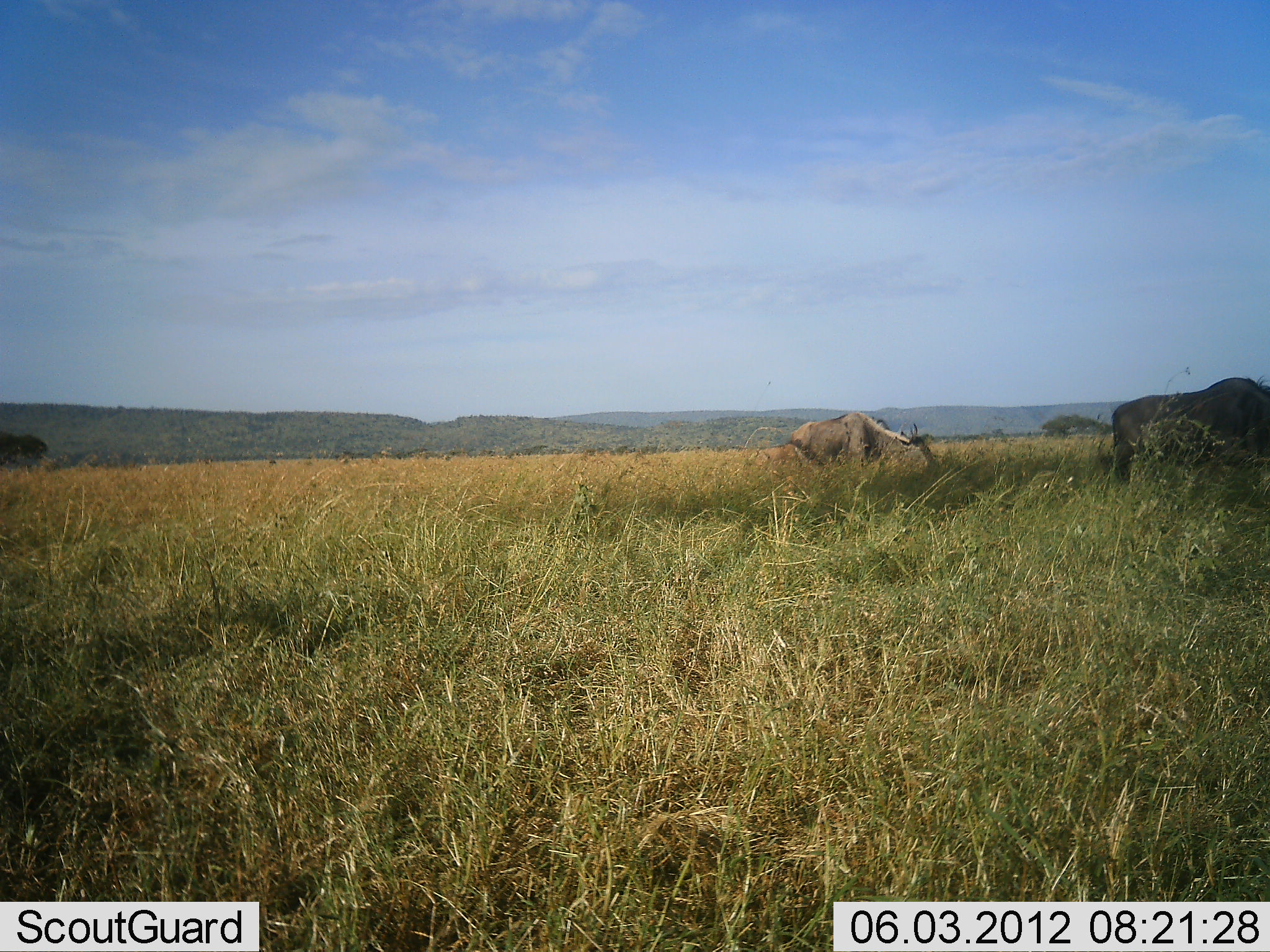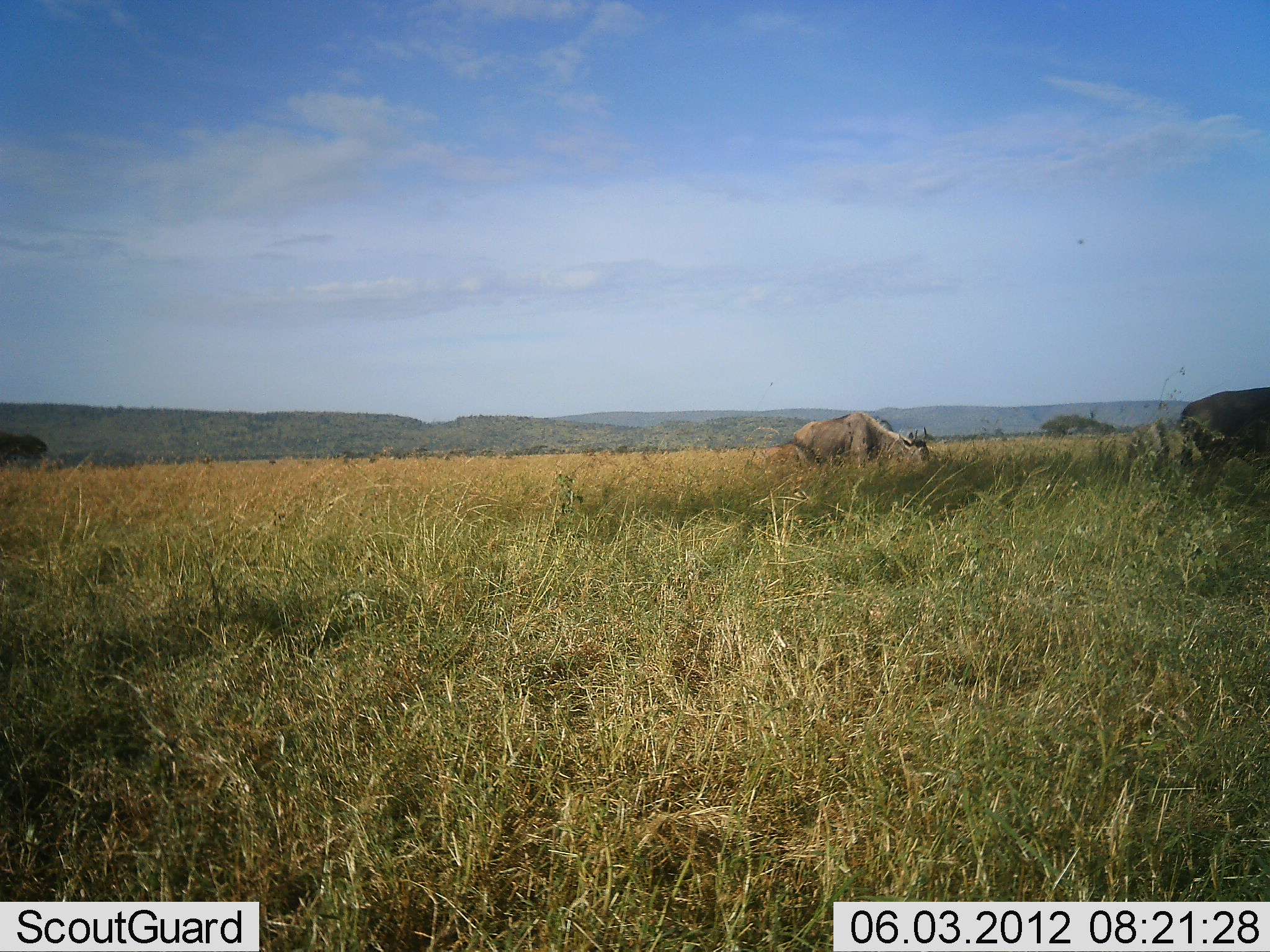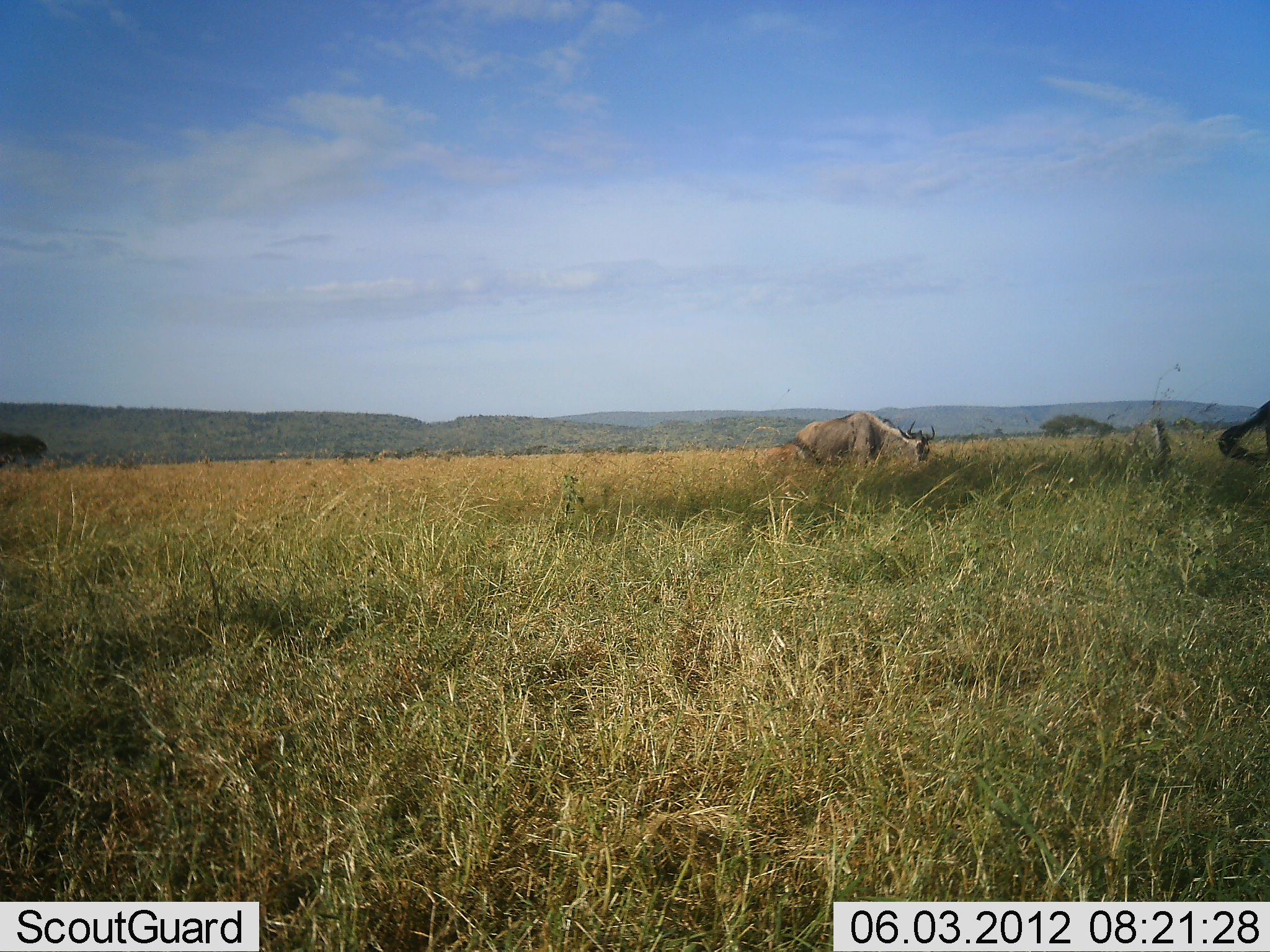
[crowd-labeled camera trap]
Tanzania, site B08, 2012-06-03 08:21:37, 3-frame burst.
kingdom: Animalia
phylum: Chordata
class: Mammalia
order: Artiodactyla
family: Bovidae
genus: Connochaetes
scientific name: Connochaetes taurinus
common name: blue wildebeest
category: wildebeest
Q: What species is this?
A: Wildebeest (blue wildebeest) (Connochaetes taurinus).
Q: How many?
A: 2.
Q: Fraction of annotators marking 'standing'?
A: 20%.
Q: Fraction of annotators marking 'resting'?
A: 0%.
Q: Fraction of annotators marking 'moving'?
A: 40%.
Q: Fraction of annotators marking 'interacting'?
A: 0%.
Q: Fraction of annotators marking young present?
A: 0%.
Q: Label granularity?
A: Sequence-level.